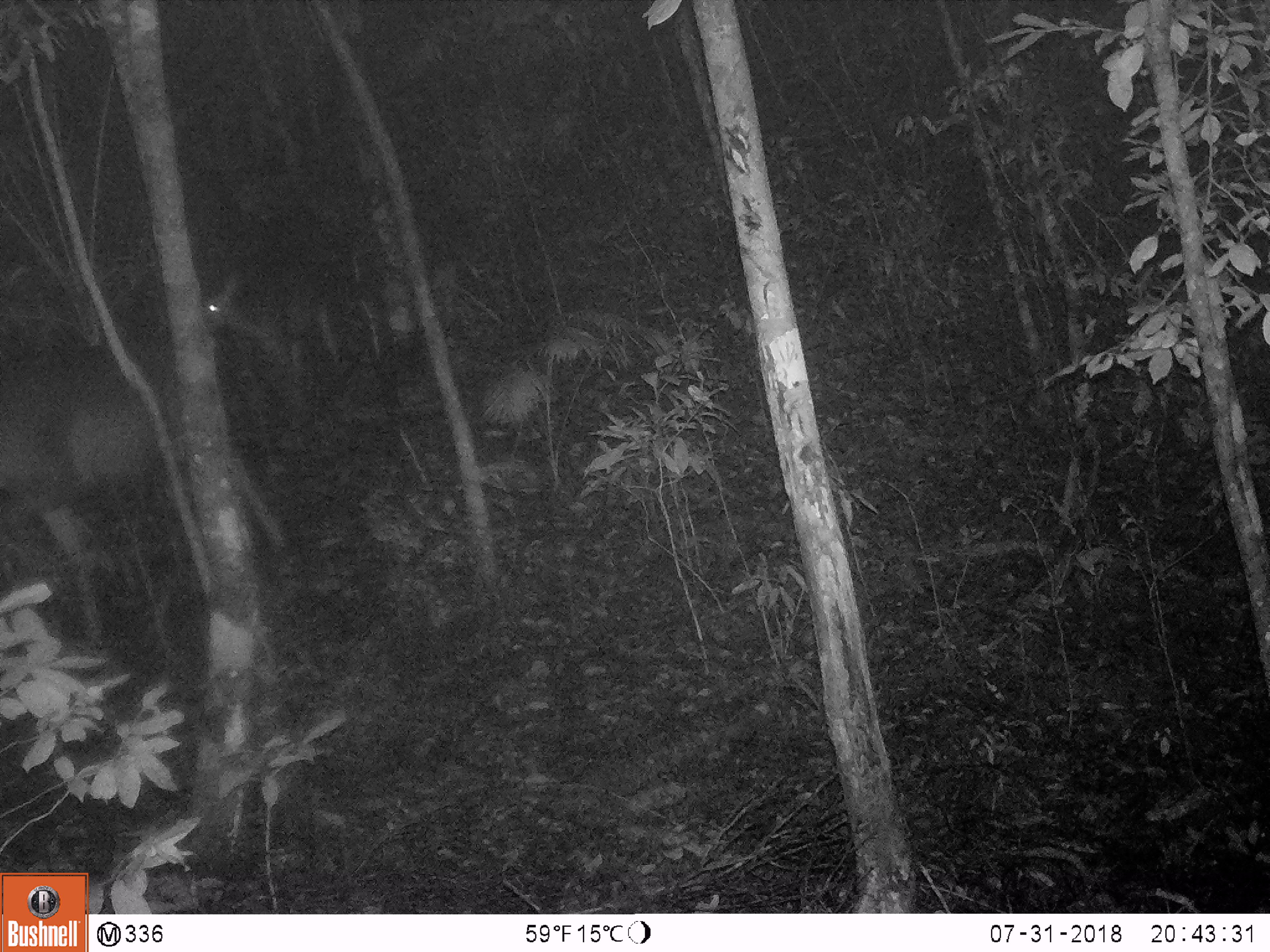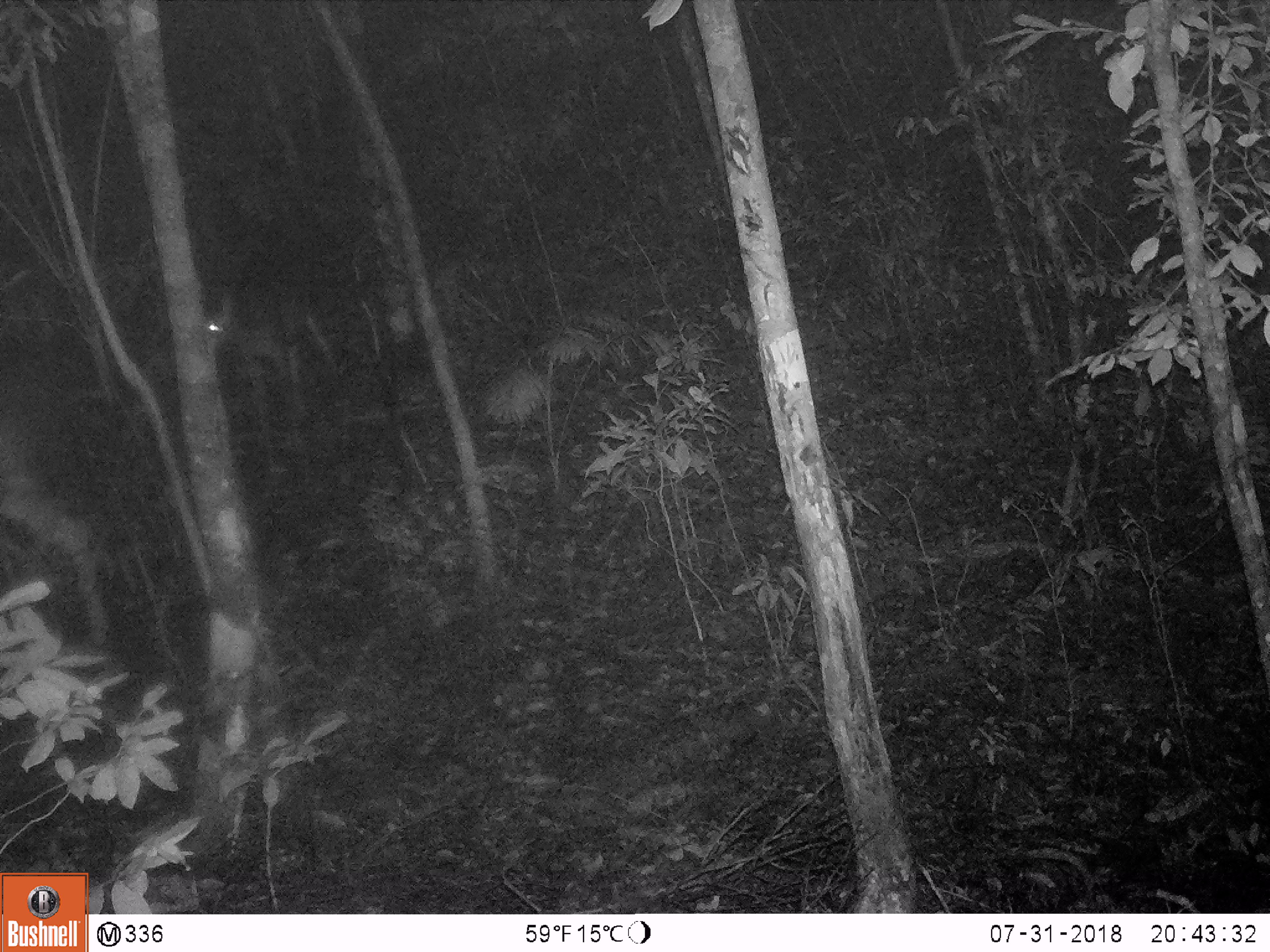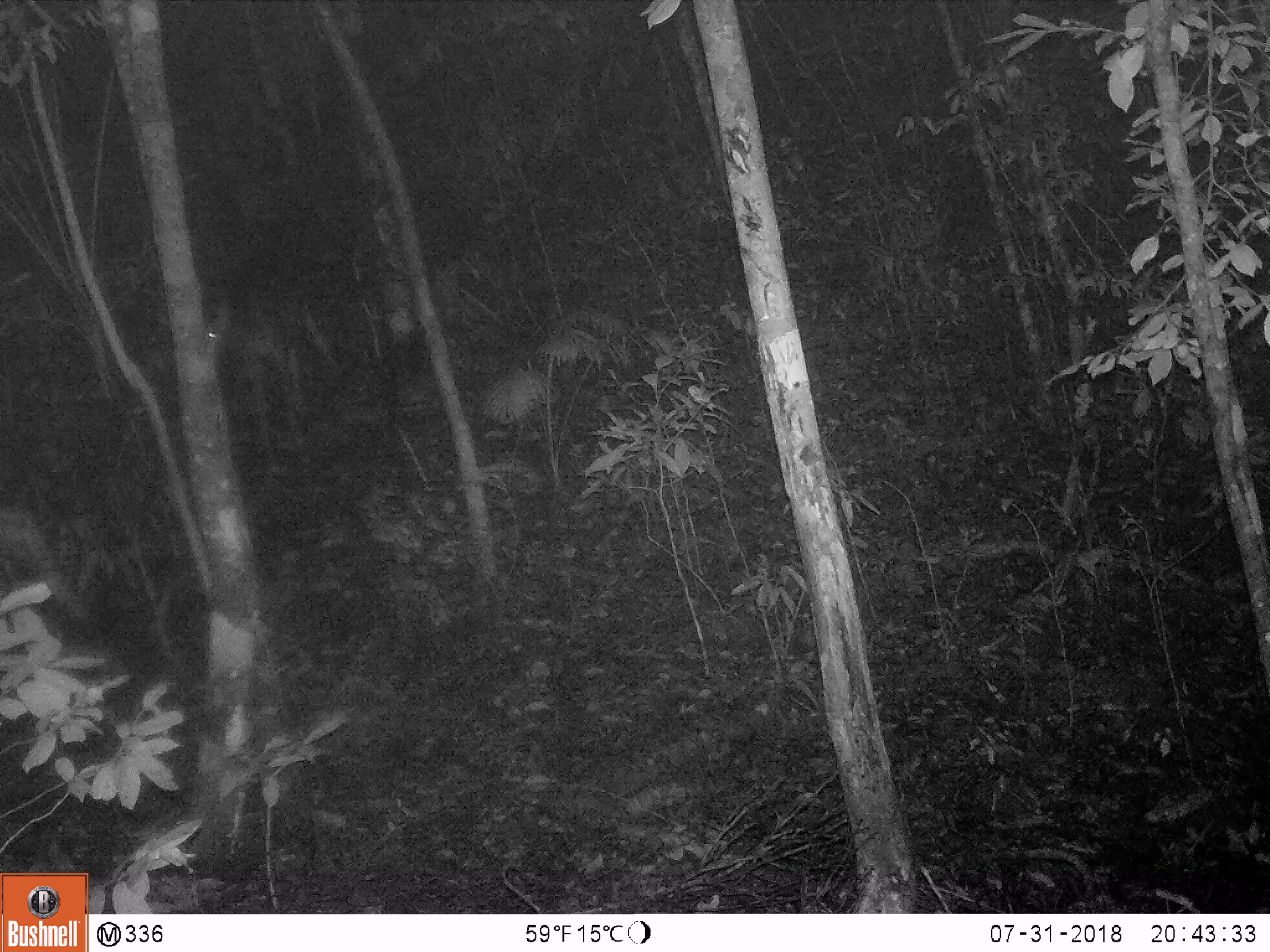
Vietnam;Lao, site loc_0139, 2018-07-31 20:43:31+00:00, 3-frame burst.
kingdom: Animalia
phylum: Chordata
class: Mammalia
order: Artiodactyla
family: Cervidae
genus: Rusa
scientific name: Rusa unicolor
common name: sambar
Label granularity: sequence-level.